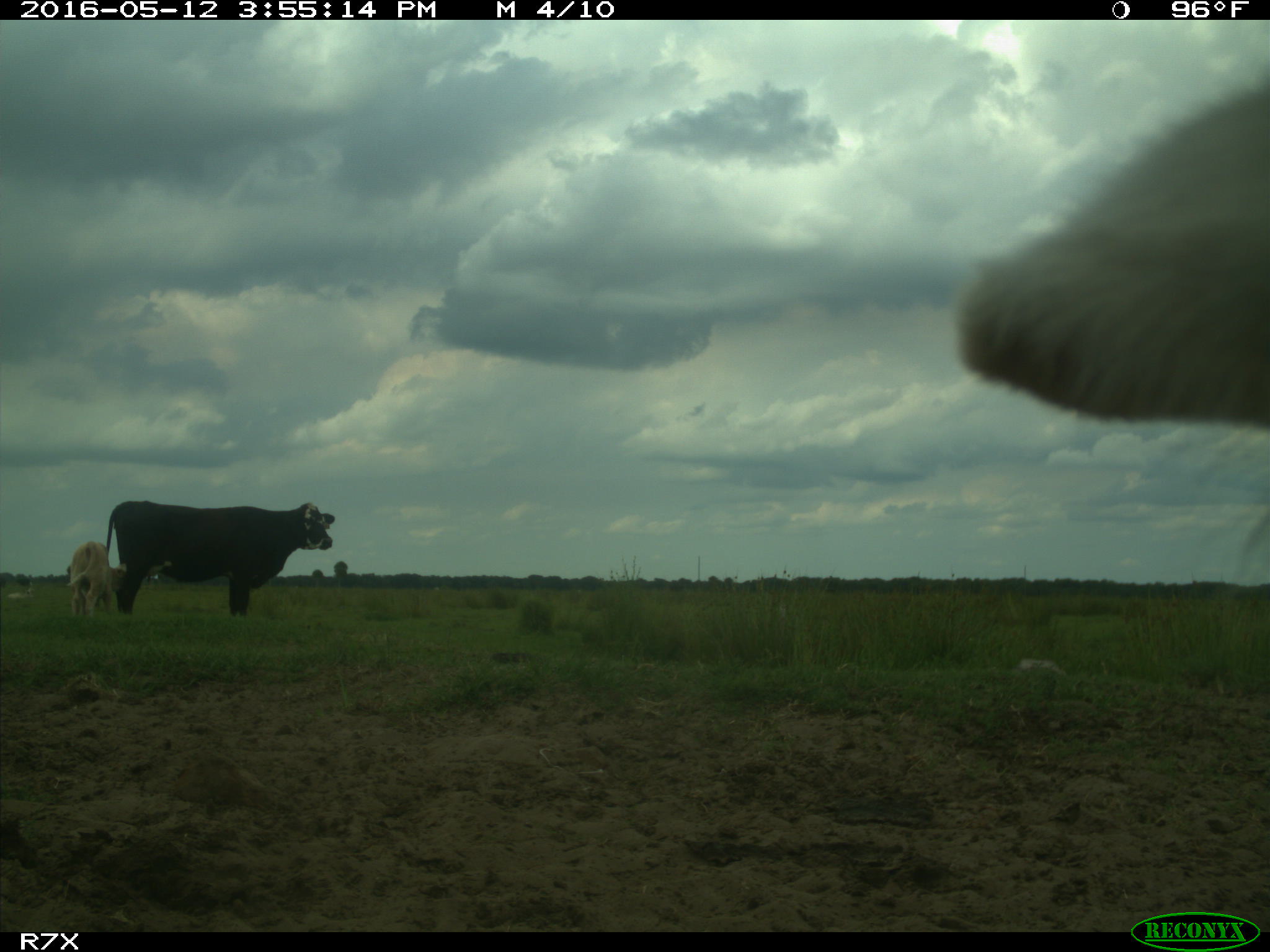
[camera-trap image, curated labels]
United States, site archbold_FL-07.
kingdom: Animalia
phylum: Chordata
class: Mammalia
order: Artiodactyla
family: Bovidae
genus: Bos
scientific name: Bos taurus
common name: domestic cow